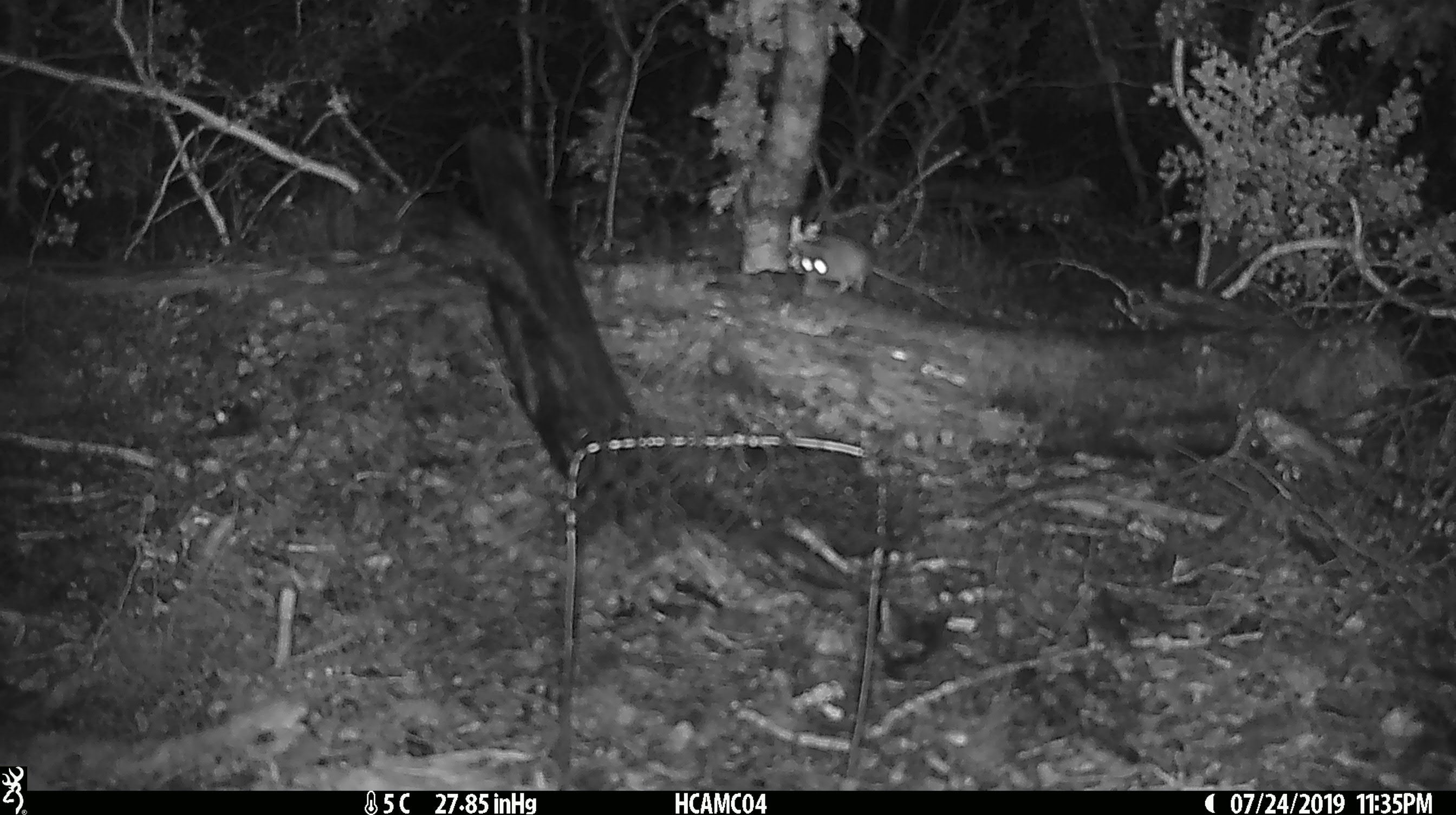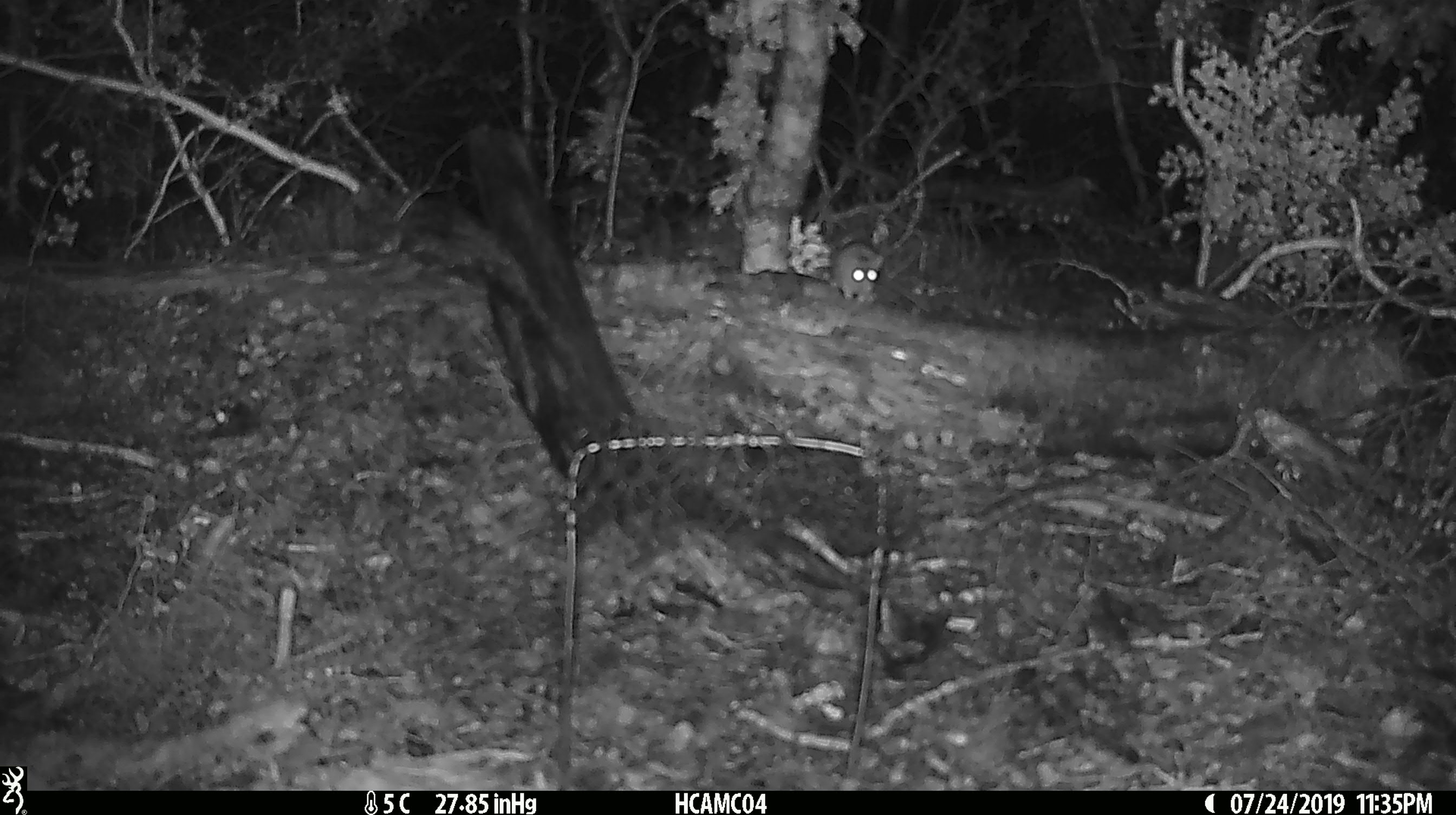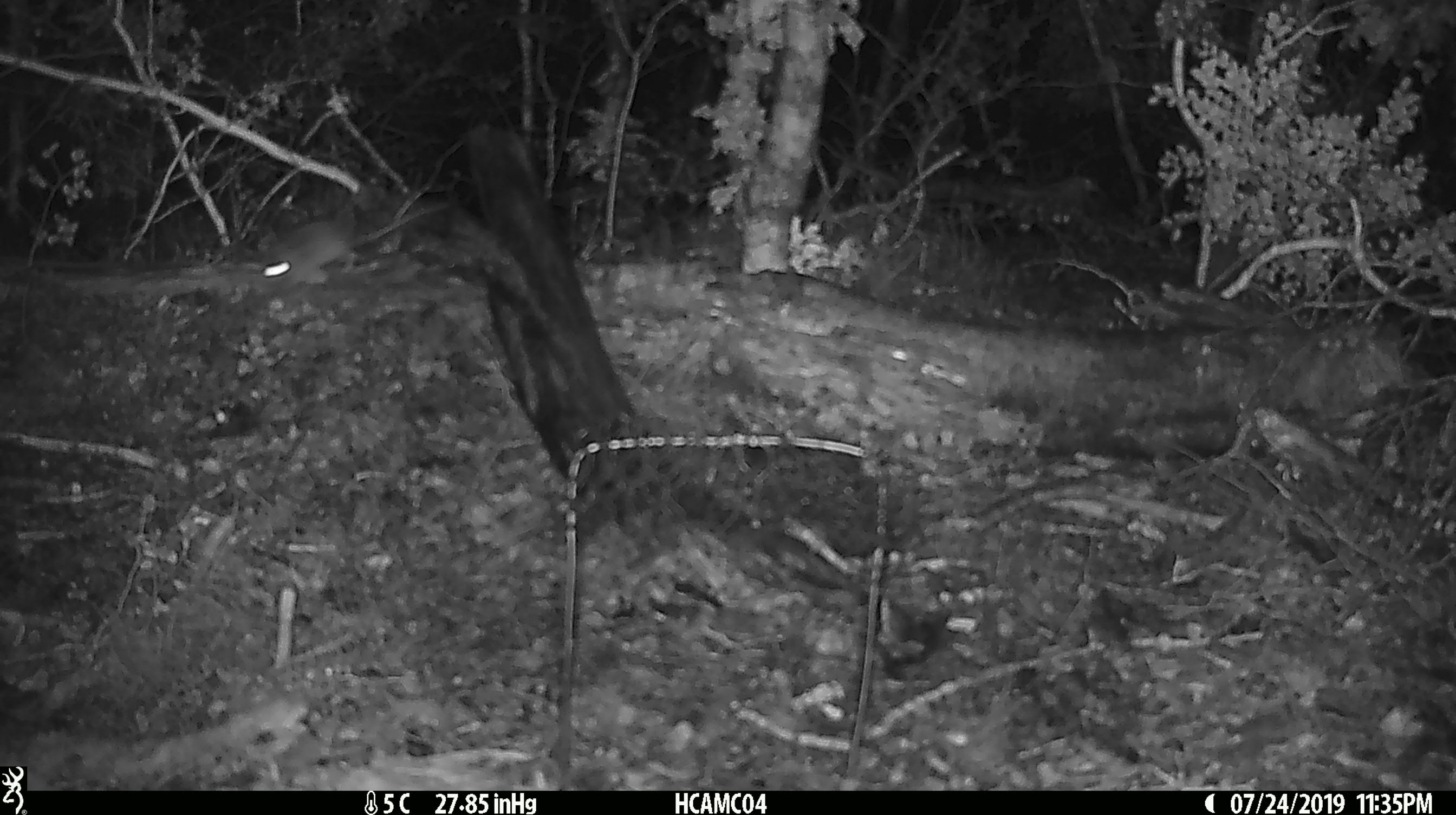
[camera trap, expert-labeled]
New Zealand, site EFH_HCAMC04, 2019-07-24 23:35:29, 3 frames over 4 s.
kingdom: Animalia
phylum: Chordata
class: Mammalia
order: Rodentia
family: Muridae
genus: Mus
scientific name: Mus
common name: mouse